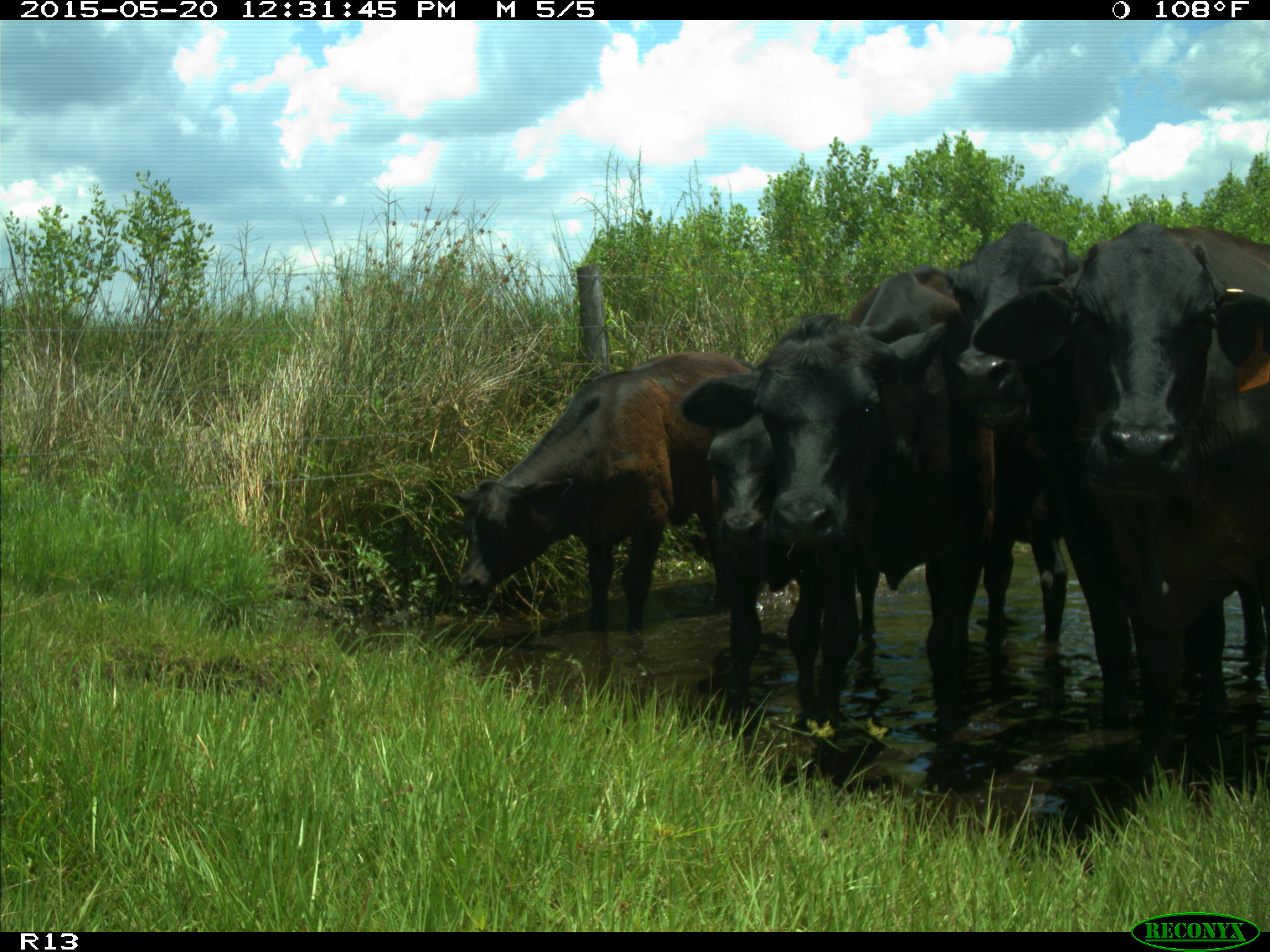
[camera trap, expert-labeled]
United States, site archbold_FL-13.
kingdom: Animalia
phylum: Chordata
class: Mammalia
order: Artiodactyla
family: Bovidae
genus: Bos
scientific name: Bos taurus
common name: domestic cow